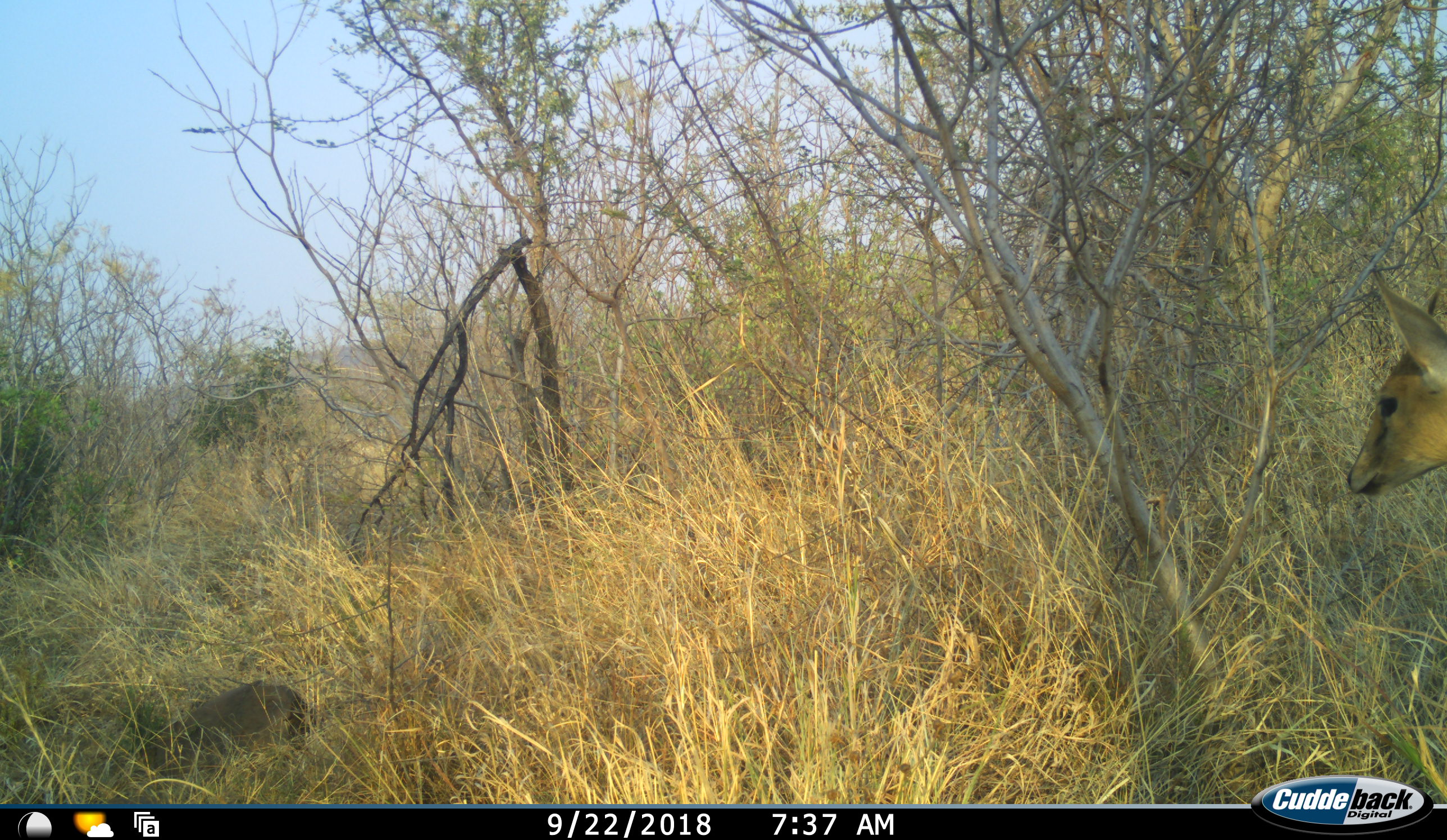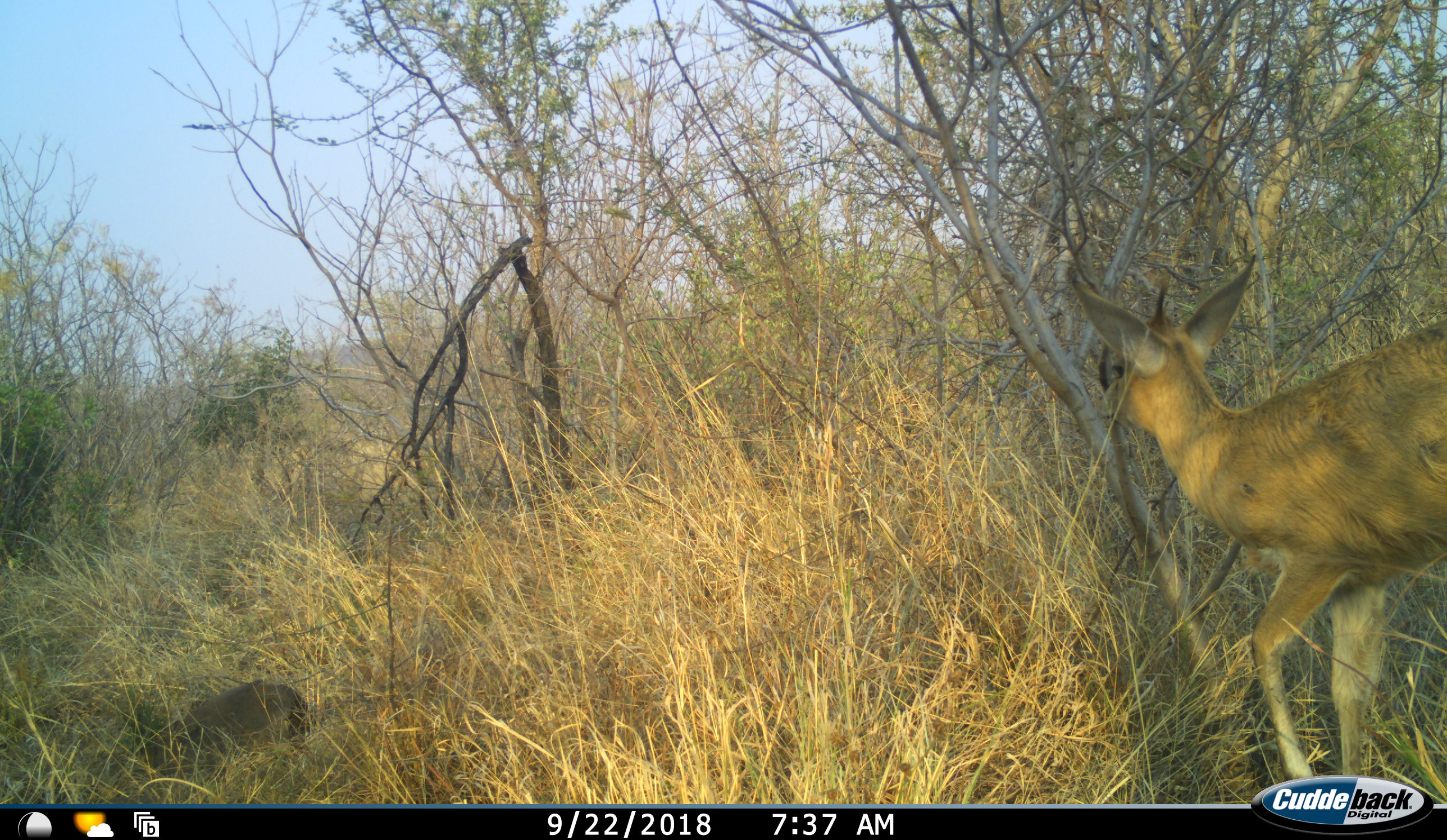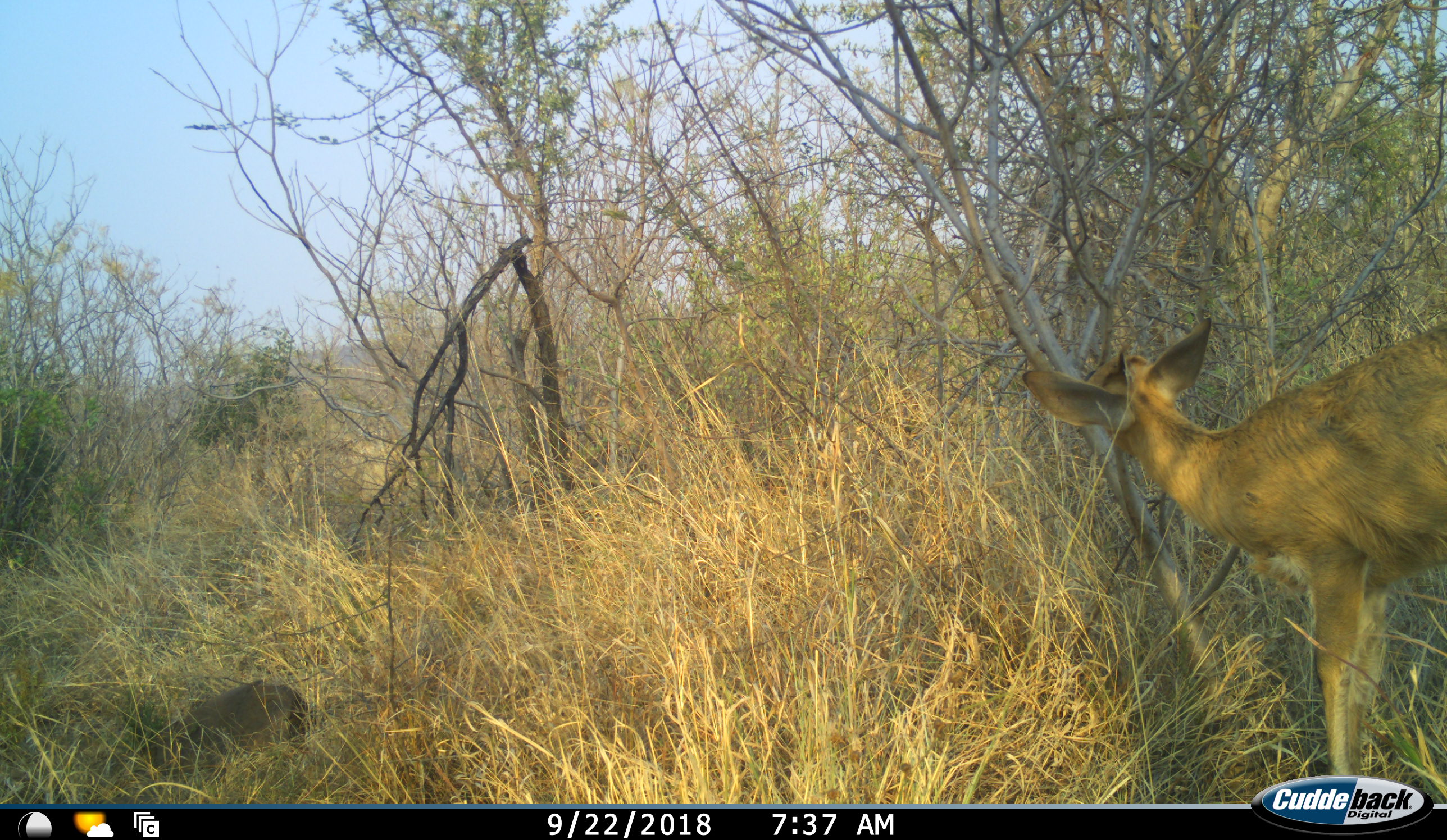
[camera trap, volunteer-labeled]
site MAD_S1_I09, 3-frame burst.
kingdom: Animalia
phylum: Chordata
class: Mammalia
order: Artiodactyla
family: Bovidae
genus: Aepyceros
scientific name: Aepyceros melampus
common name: impala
Impala (Aepyceros melampus), count 1. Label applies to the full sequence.